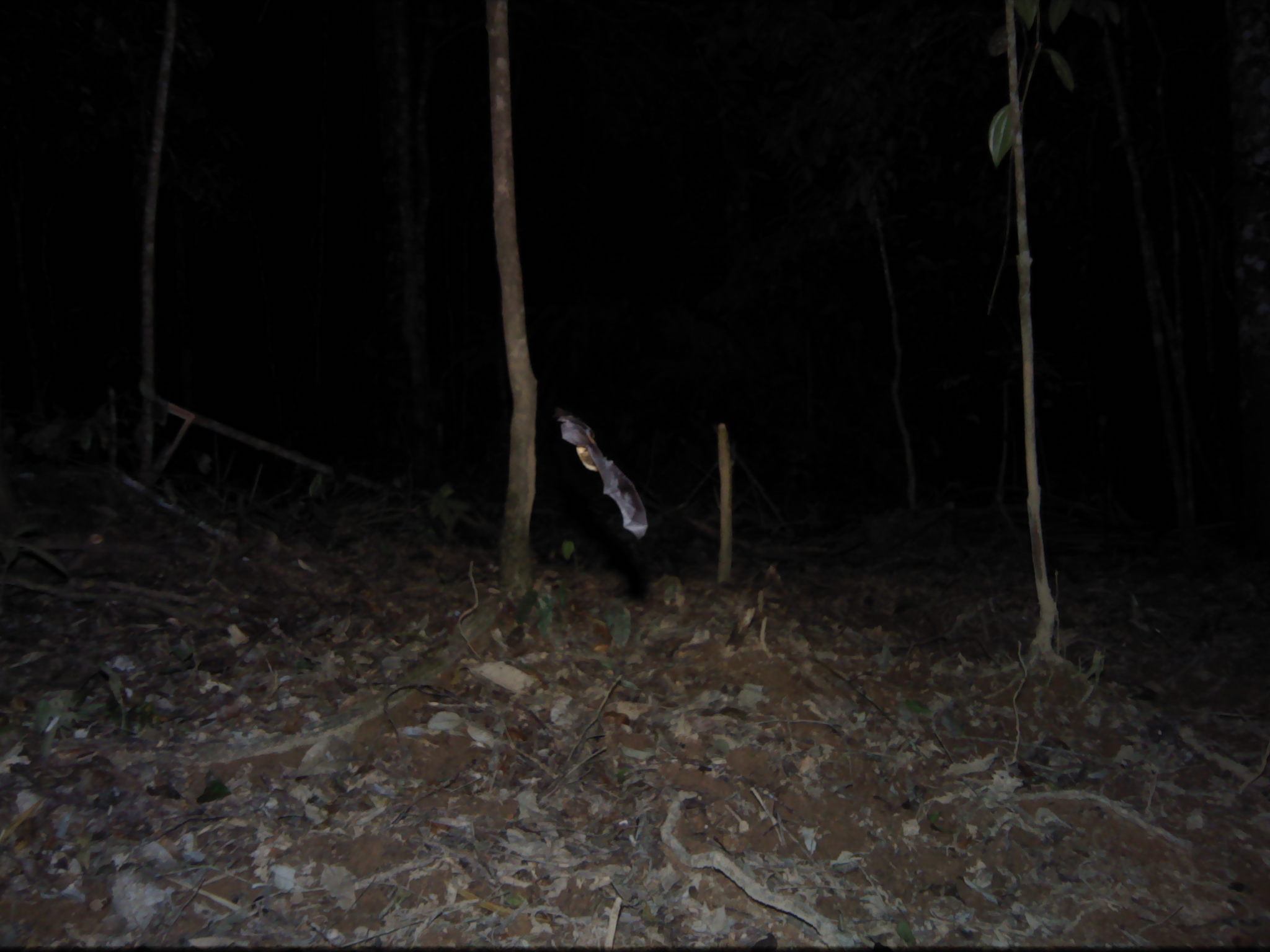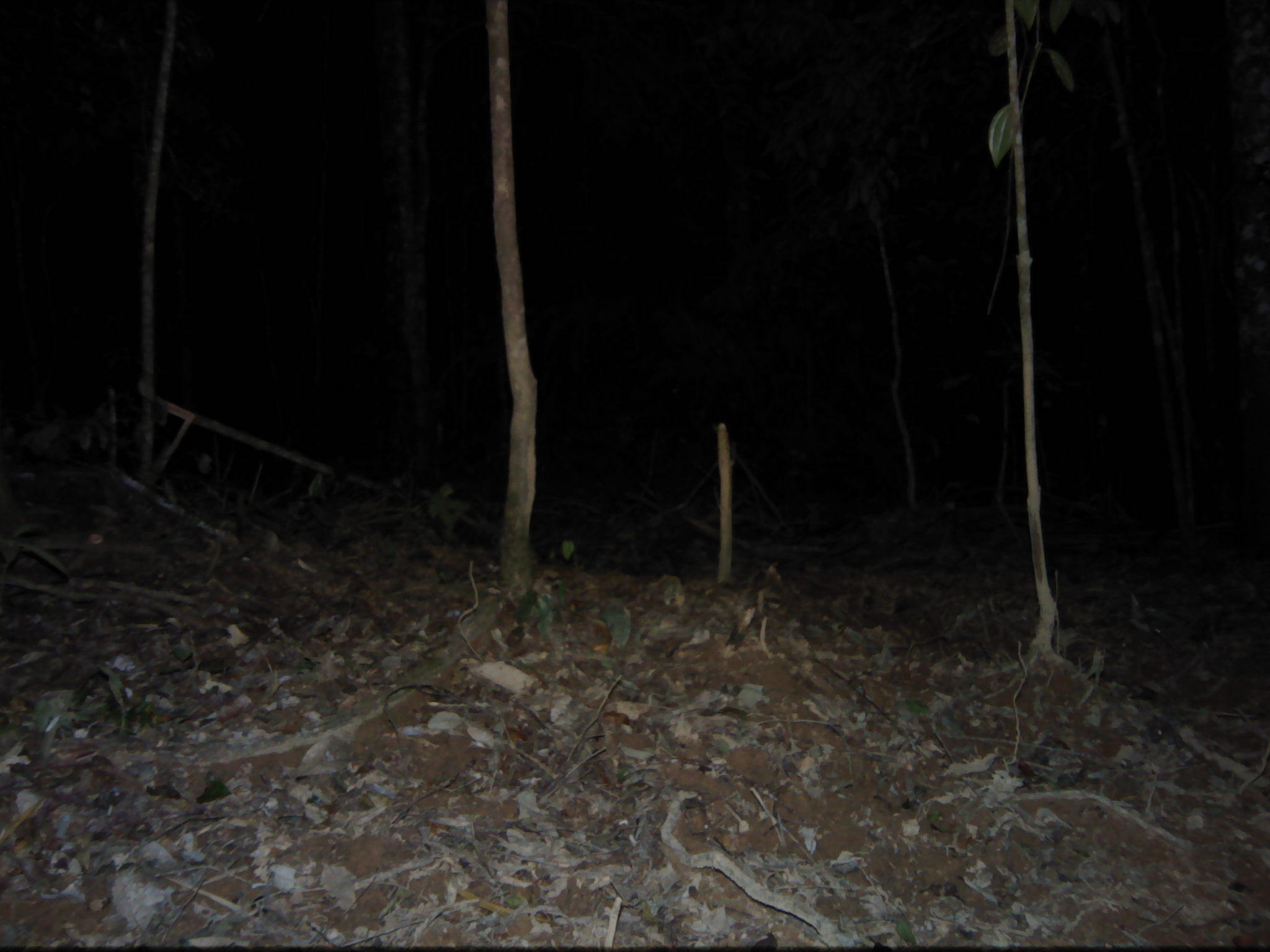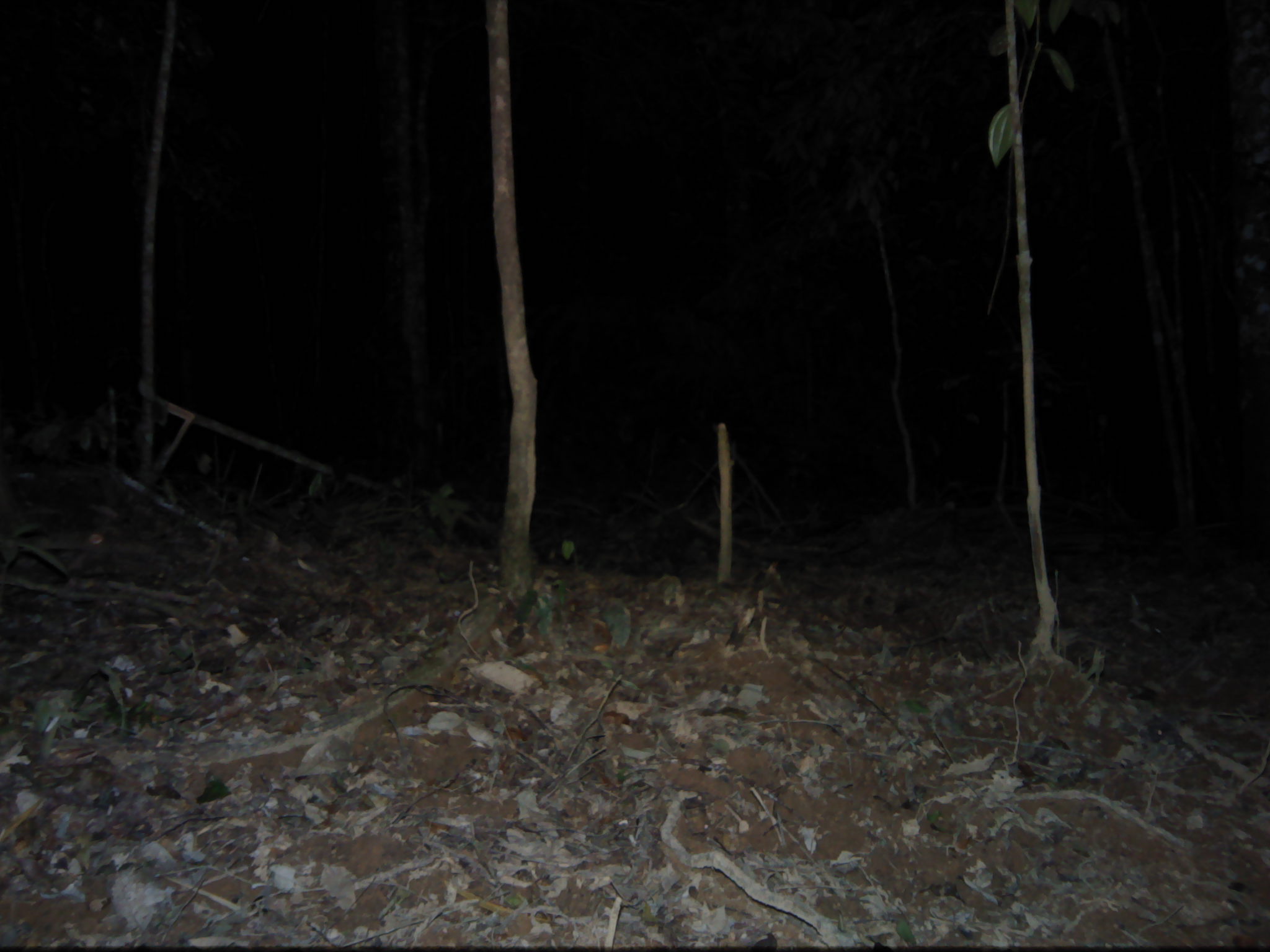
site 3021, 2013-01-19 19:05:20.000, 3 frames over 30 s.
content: unidentified animal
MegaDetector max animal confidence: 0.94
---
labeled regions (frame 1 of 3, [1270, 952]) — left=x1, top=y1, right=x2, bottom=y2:
unknown: left=552, top=405, right=647, bottom=539